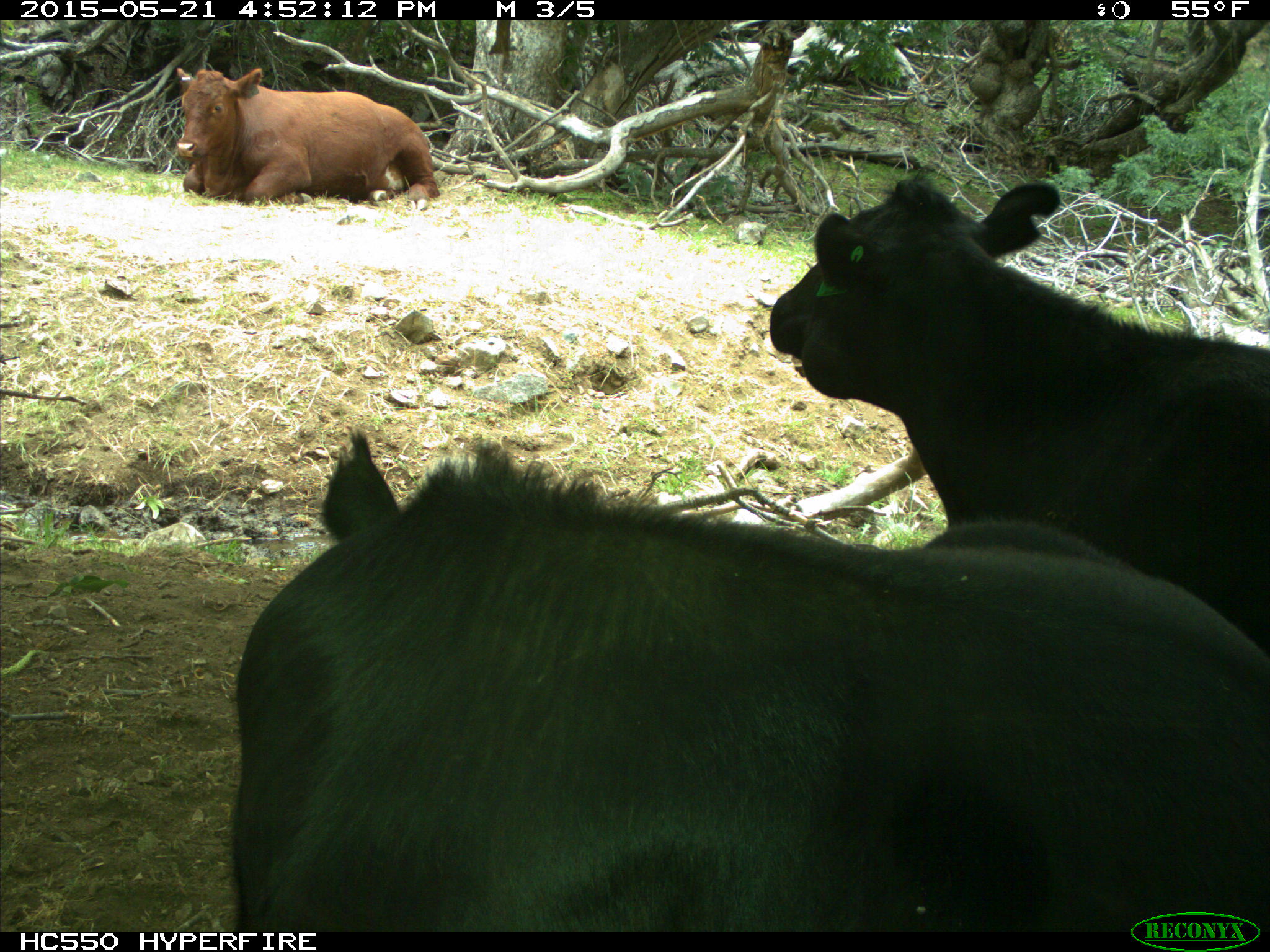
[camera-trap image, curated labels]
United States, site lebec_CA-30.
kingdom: Animalia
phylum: Chordata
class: Mammalia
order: Artiodactyla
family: Bovidae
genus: Bos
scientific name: Bos taurus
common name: domestic cow